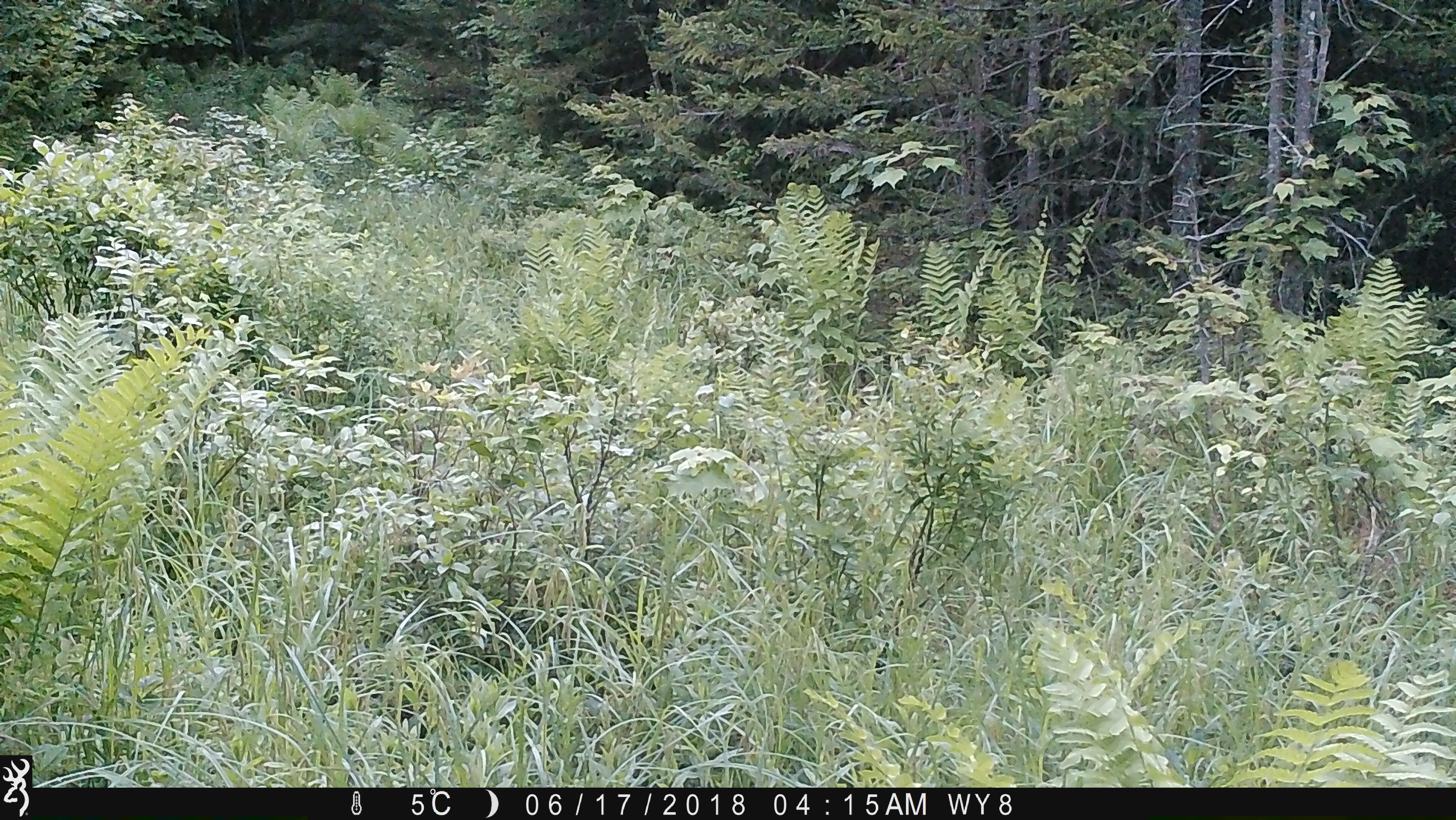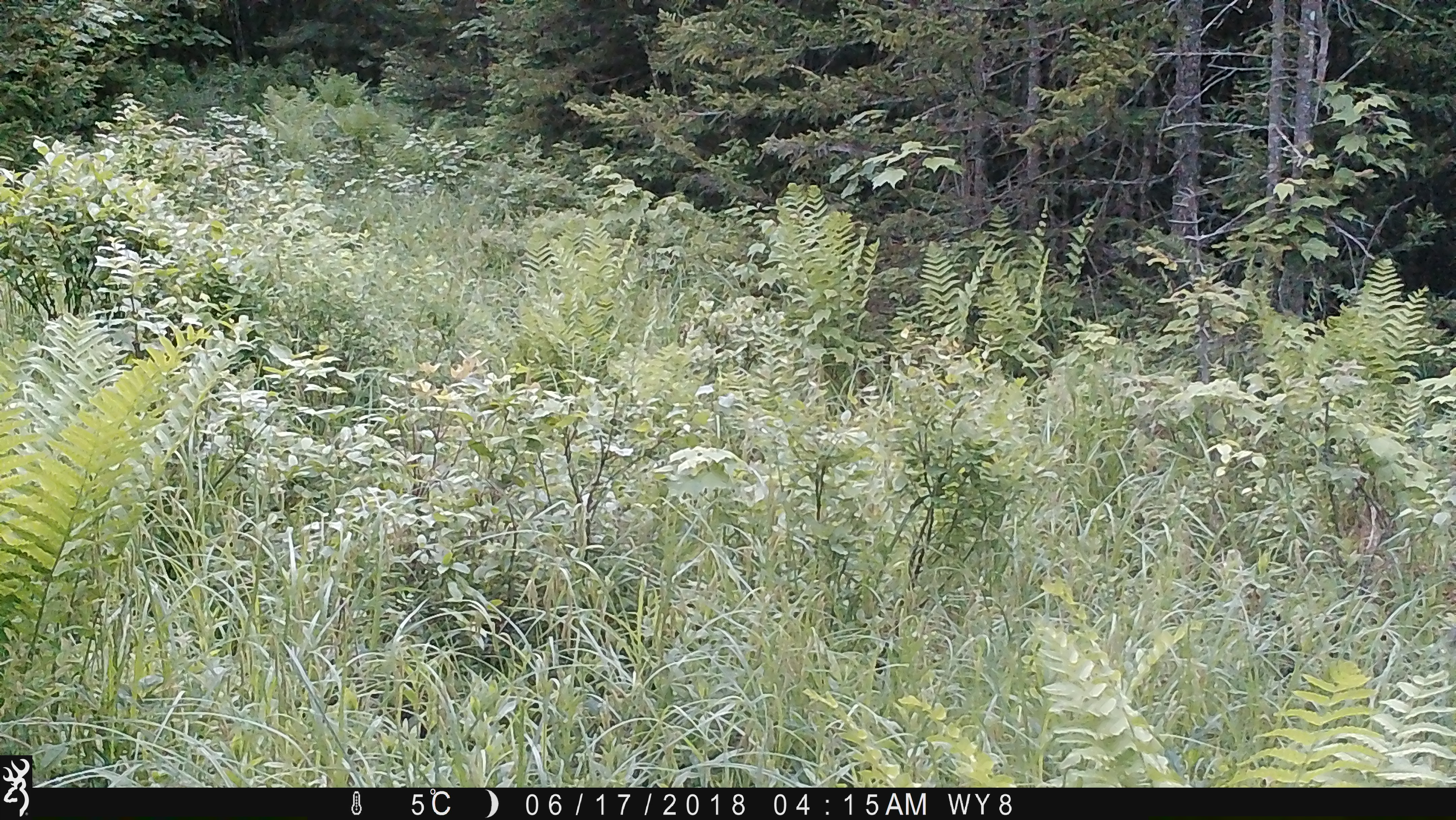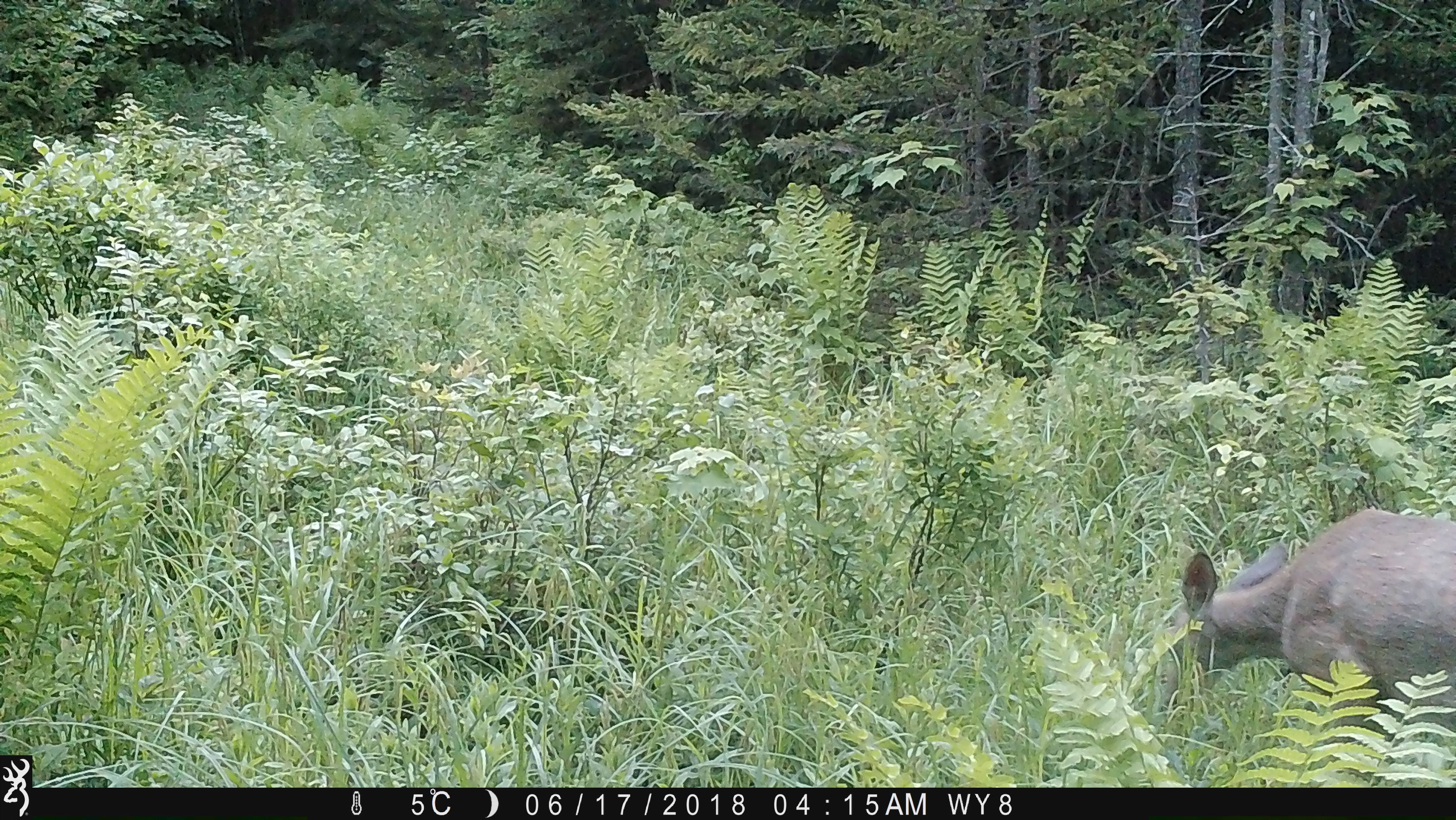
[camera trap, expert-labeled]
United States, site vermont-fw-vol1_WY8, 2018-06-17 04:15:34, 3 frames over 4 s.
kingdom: Animalia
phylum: Chordata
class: Mammalia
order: Artiodactyla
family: Cervidae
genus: Odocoileus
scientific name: Odocoileus virginianus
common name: white-tailed deer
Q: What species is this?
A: White-tailed deer (Odocoileus virginianus).